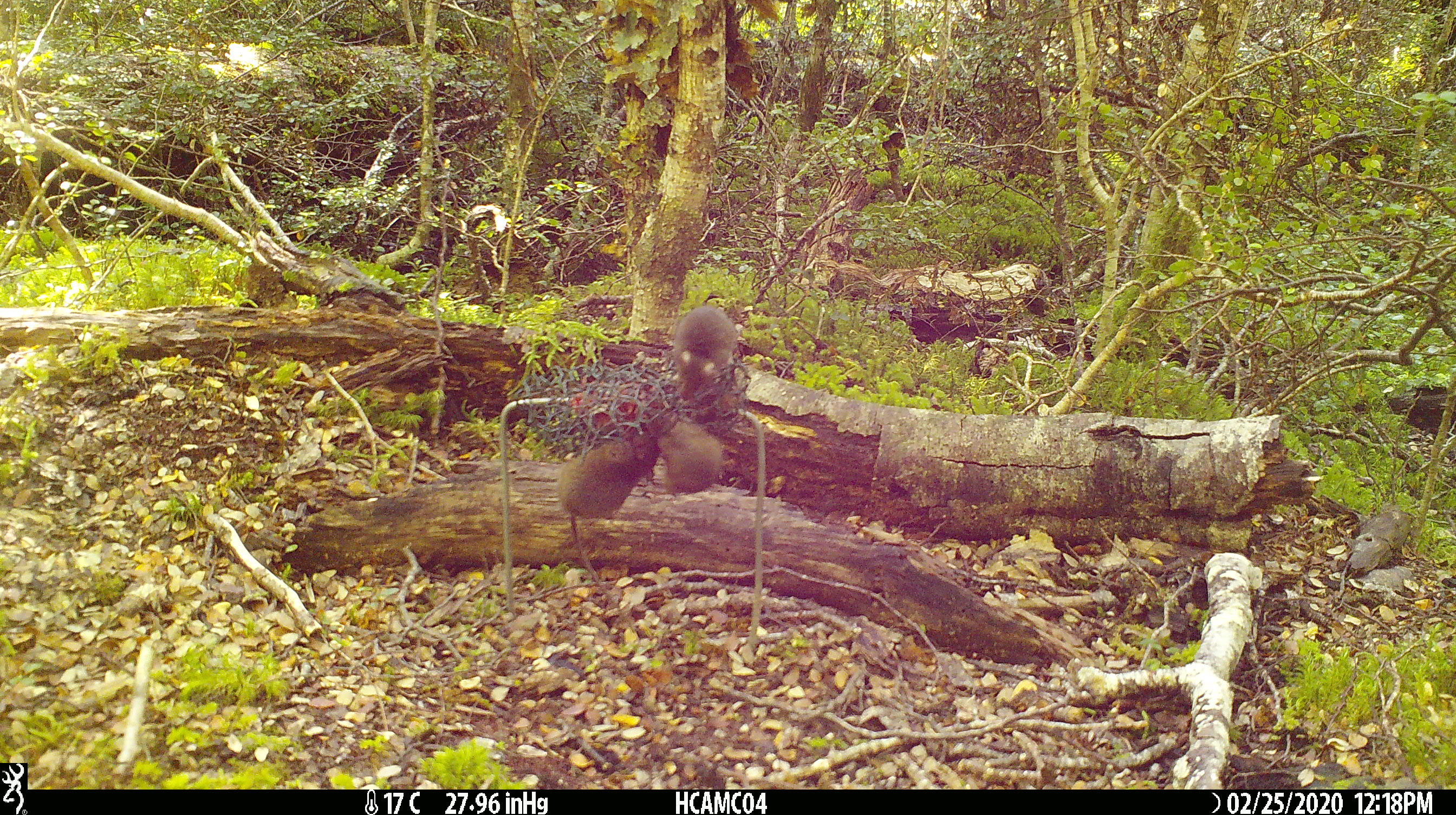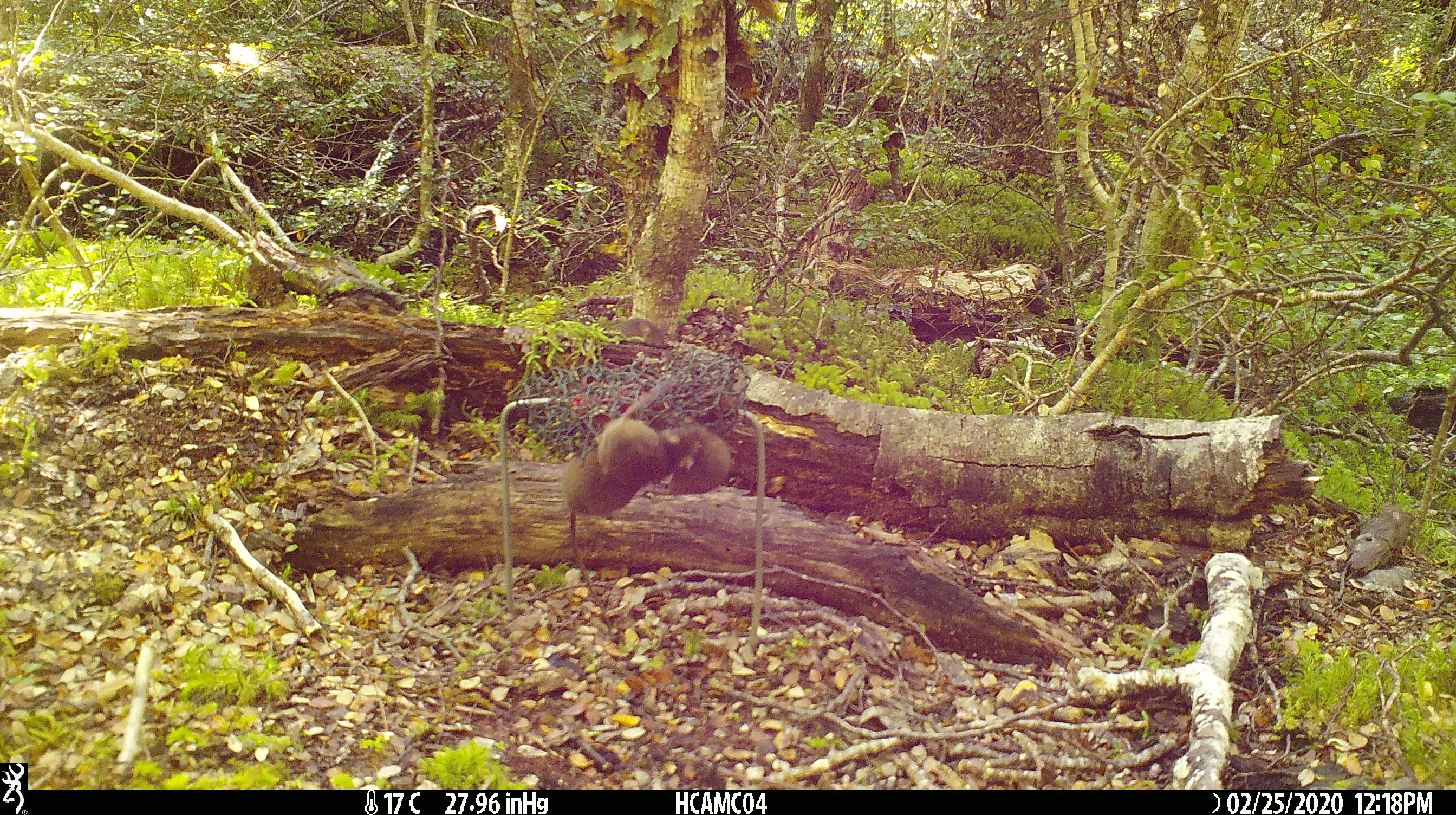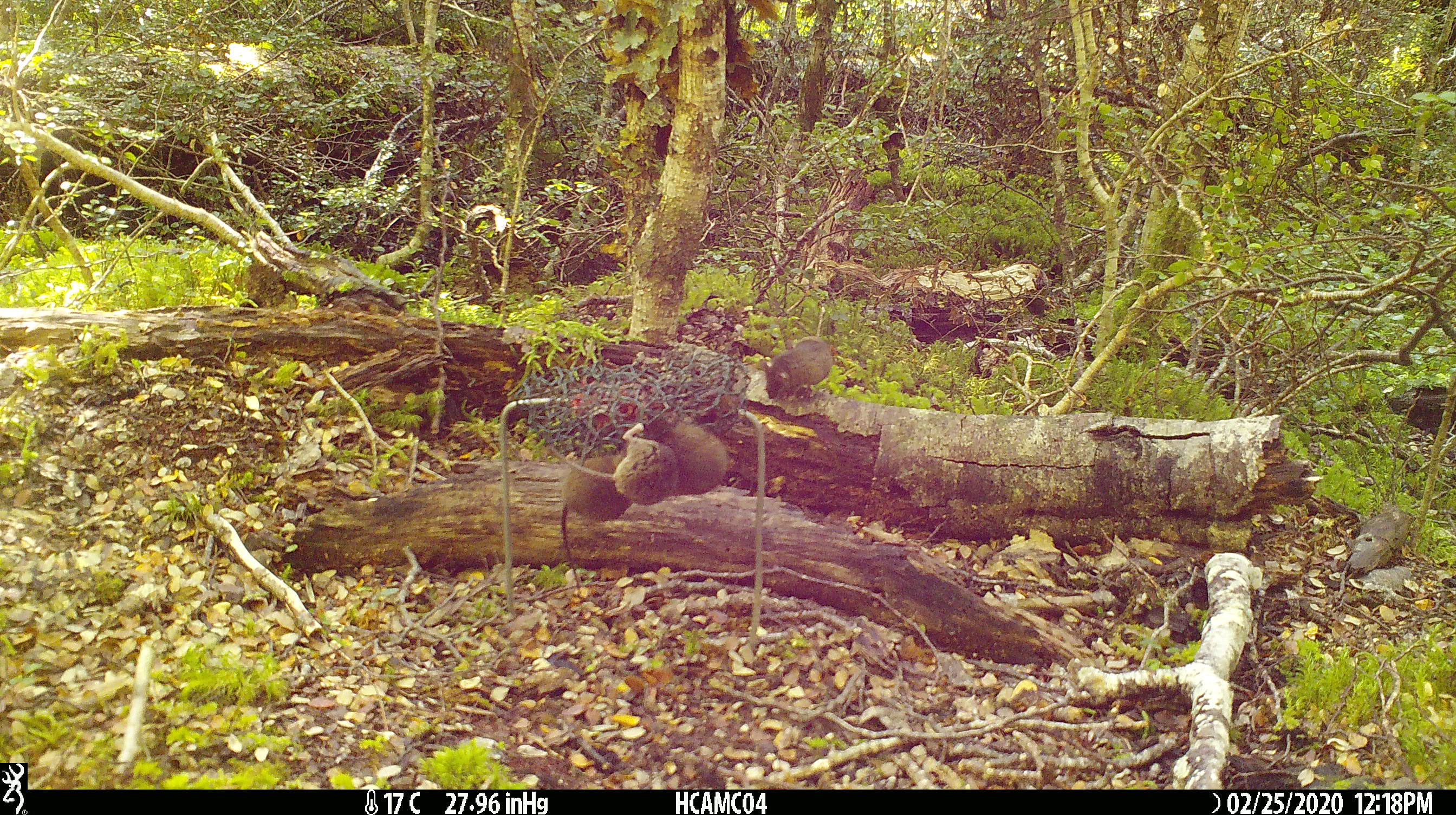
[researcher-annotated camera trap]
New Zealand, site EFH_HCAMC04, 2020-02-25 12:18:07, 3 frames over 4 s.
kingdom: Animalia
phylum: Chordata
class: Mammalia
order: Rodentia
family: Muridae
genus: Mus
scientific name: Mus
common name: mouse